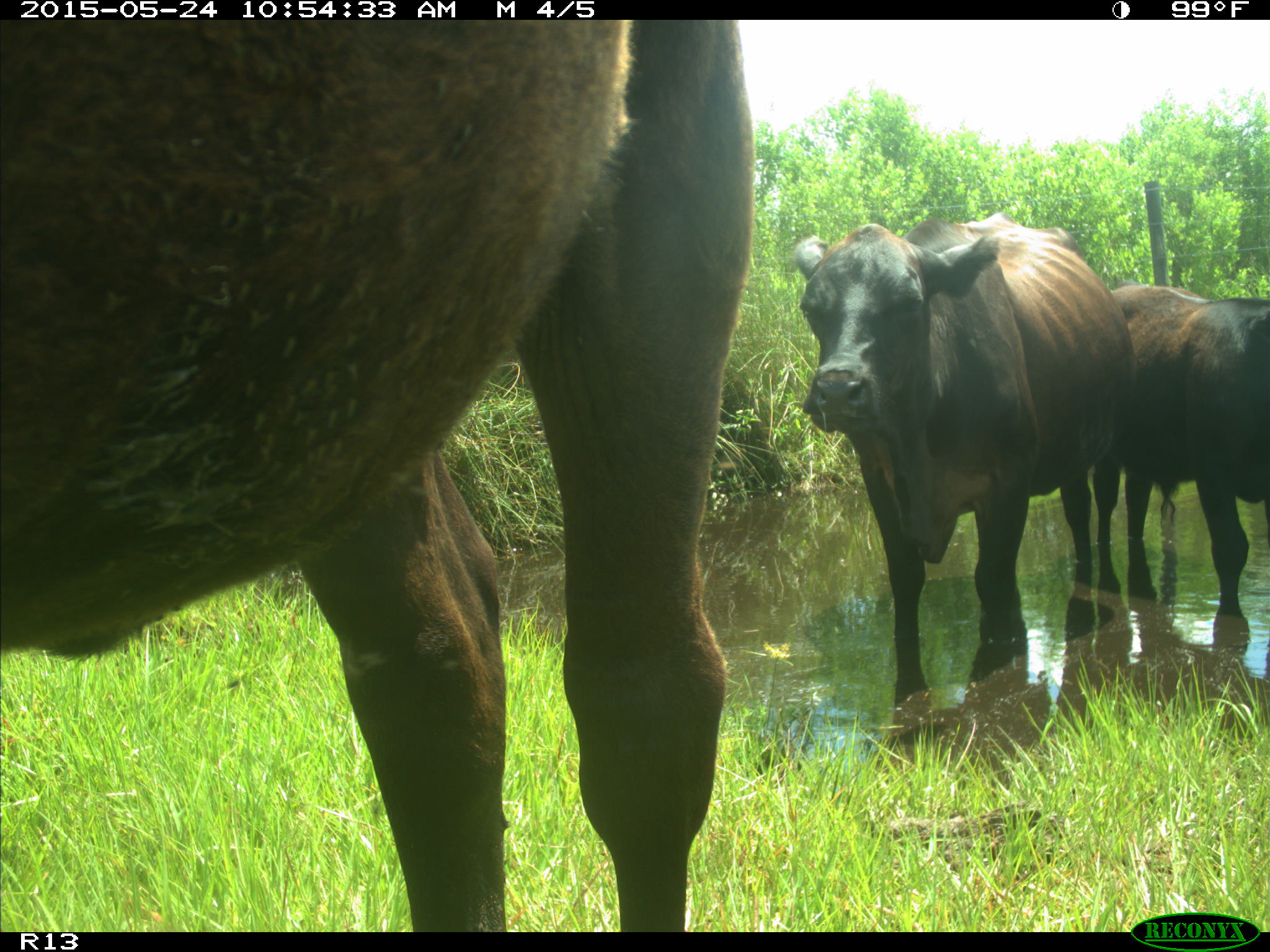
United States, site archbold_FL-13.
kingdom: Animalia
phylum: Chordata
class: Mammalia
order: Artiodactyla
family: Bovidae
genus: Bos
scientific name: Bos taurus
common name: domestic cow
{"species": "Bos taurus (domestic cow)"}